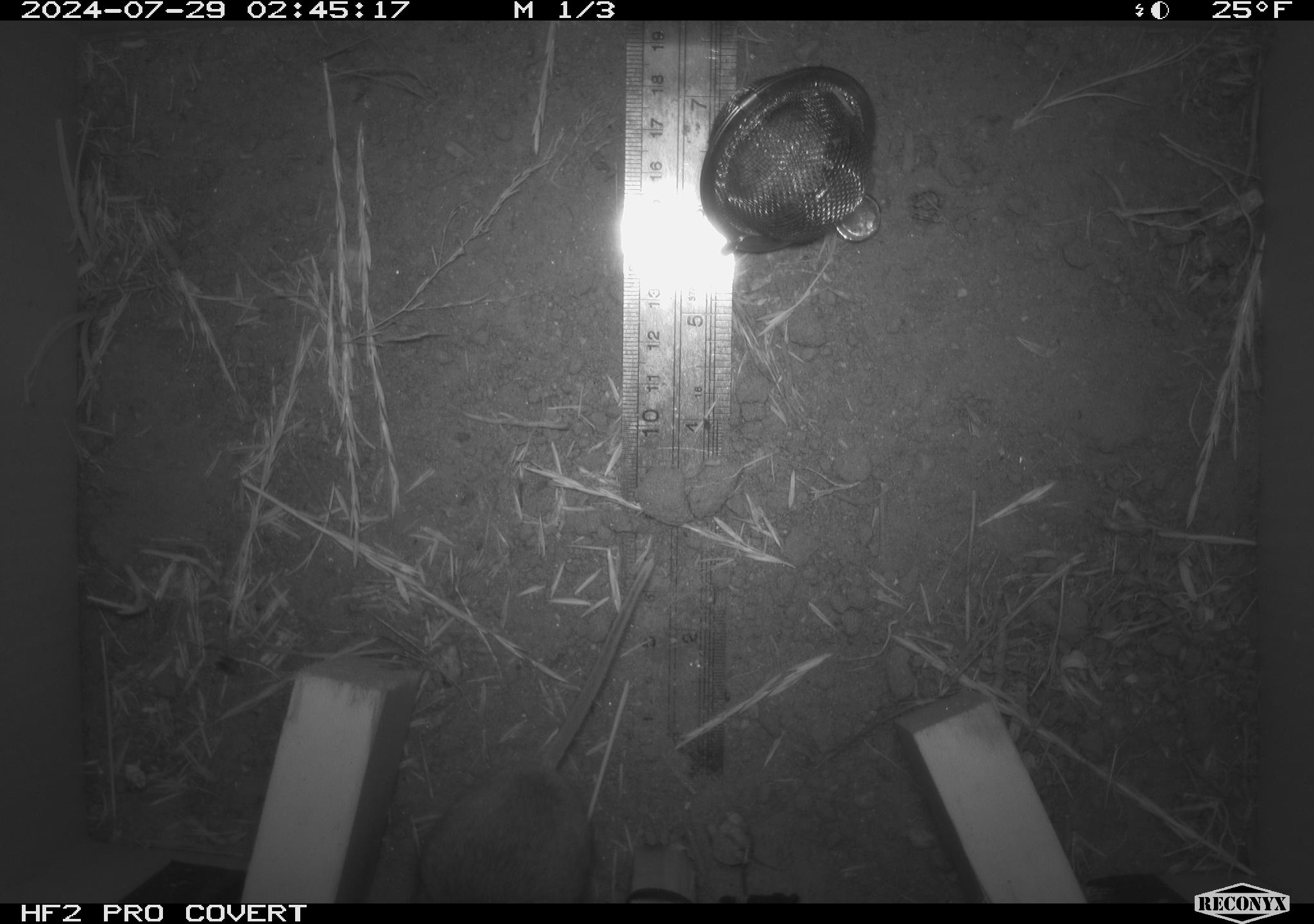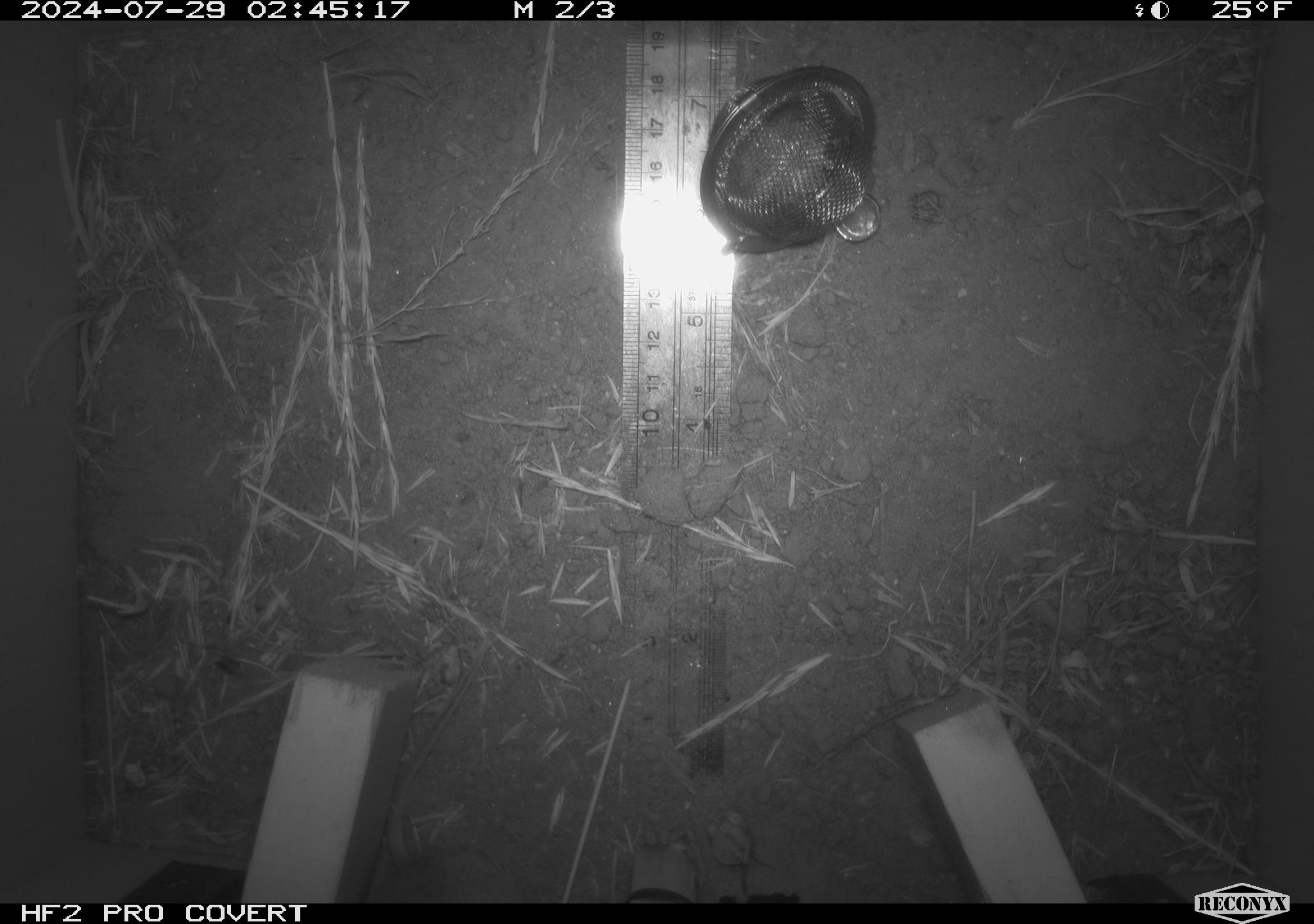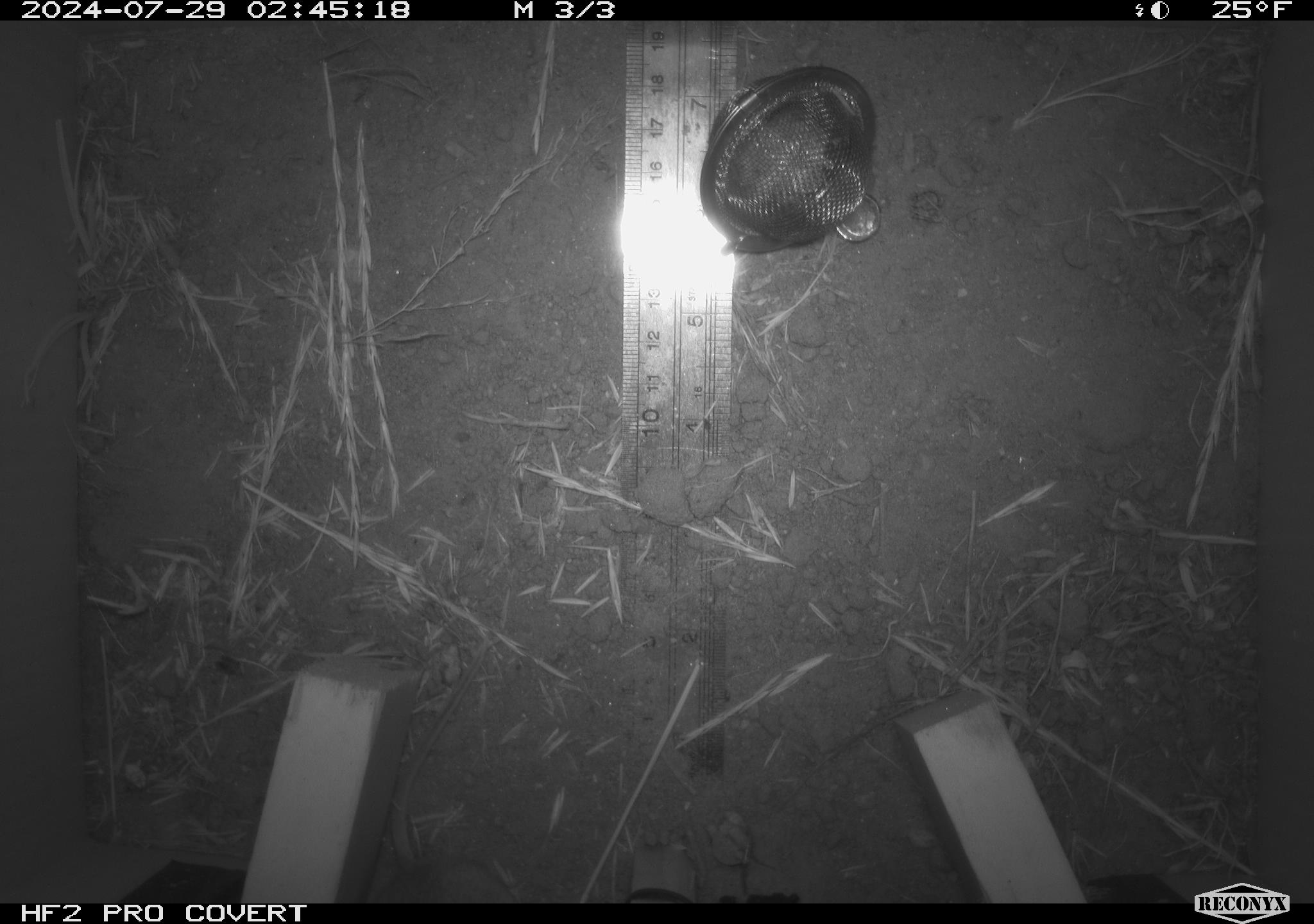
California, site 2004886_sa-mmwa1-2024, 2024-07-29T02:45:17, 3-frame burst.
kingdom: Animalia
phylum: Chordata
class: Mammalia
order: Rodentia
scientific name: Rodentia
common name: mouse species